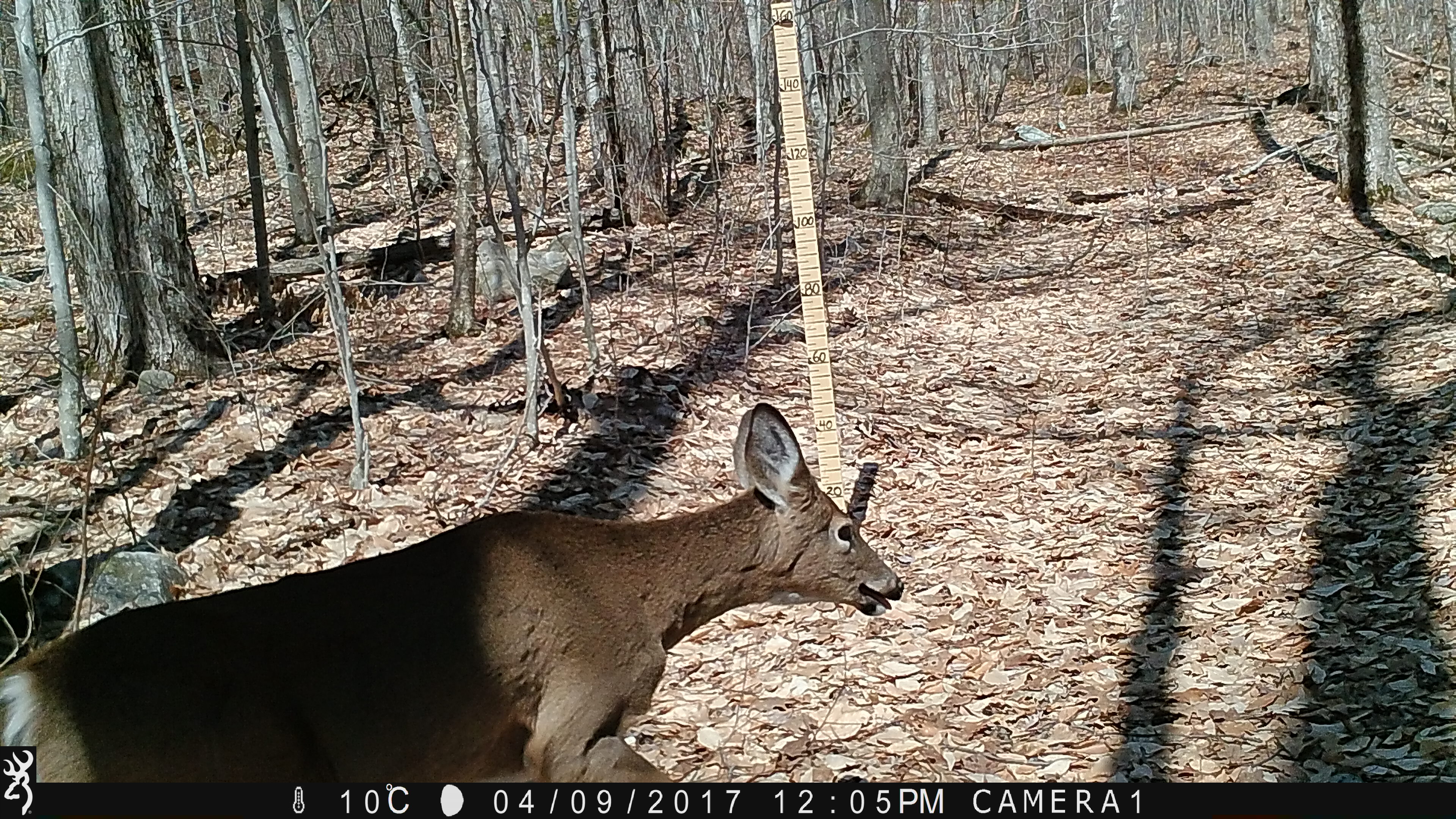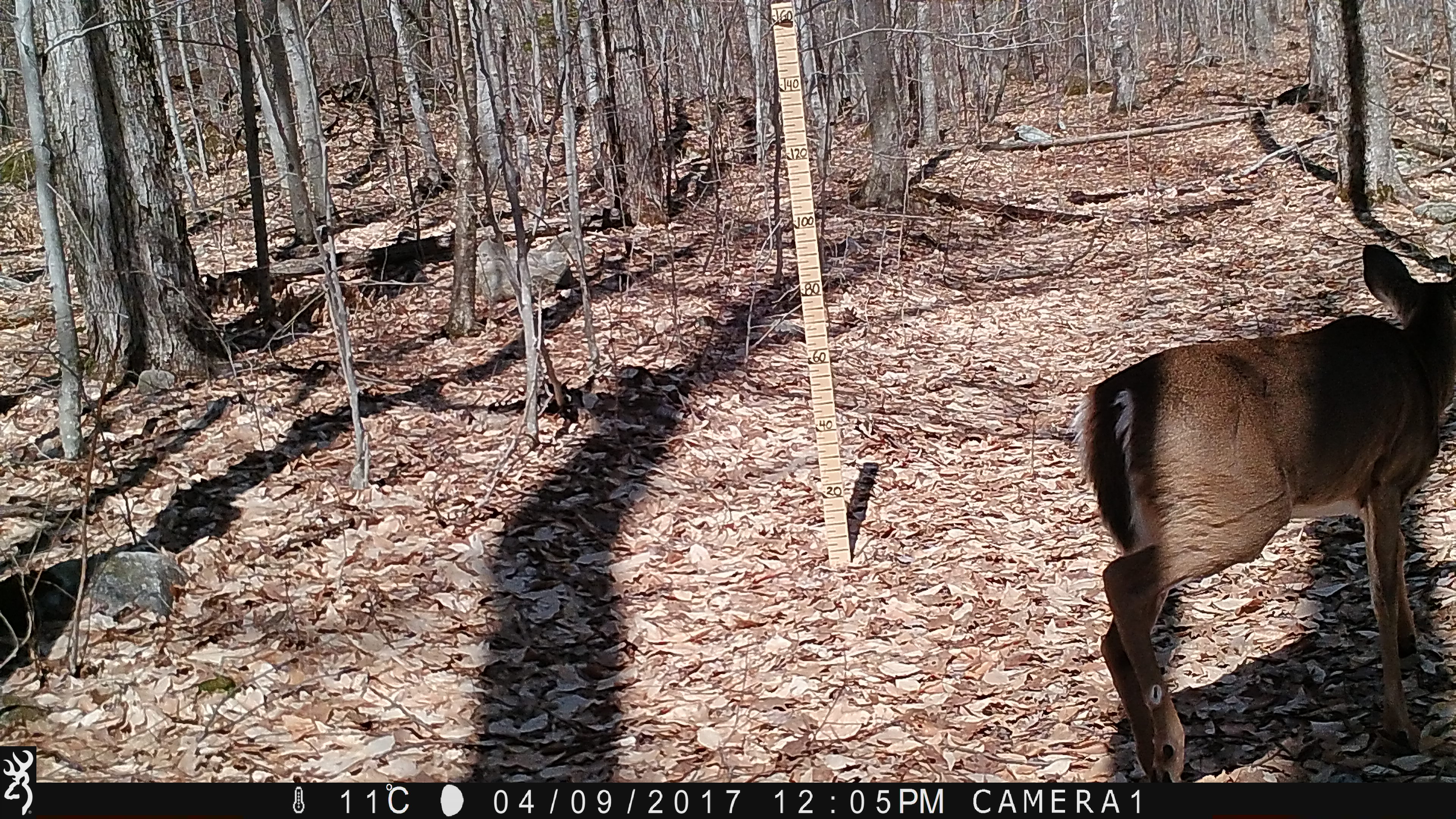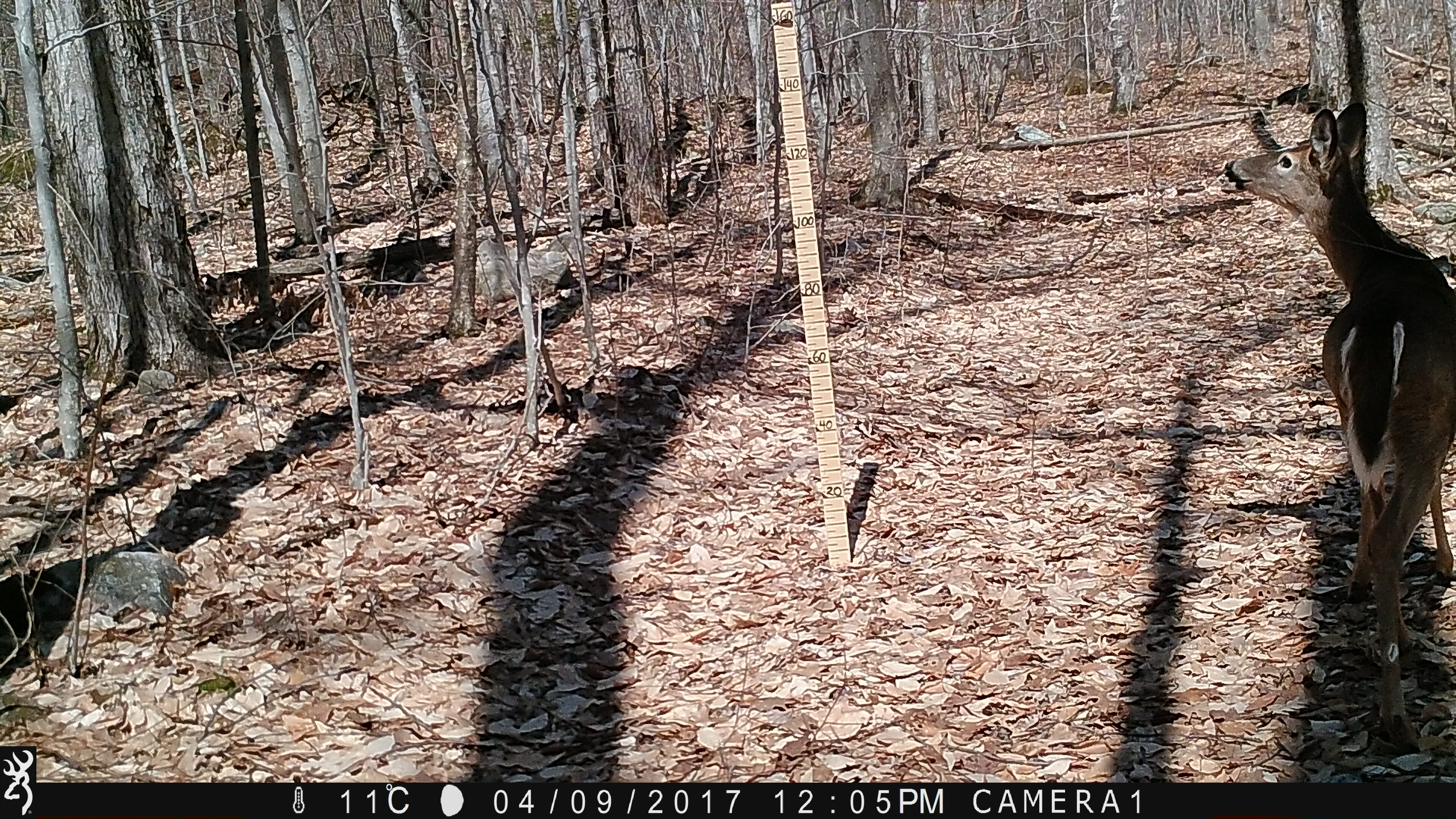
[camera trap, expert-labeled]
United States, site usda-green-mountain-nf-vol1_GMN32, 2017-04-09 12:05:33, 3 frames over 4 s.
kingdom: Animalia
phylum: Chordata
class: Mammalia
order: Artiodactyla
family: Cervidae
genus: Odocoileus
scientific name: Odocoileus virginianus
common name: white-tailed deer